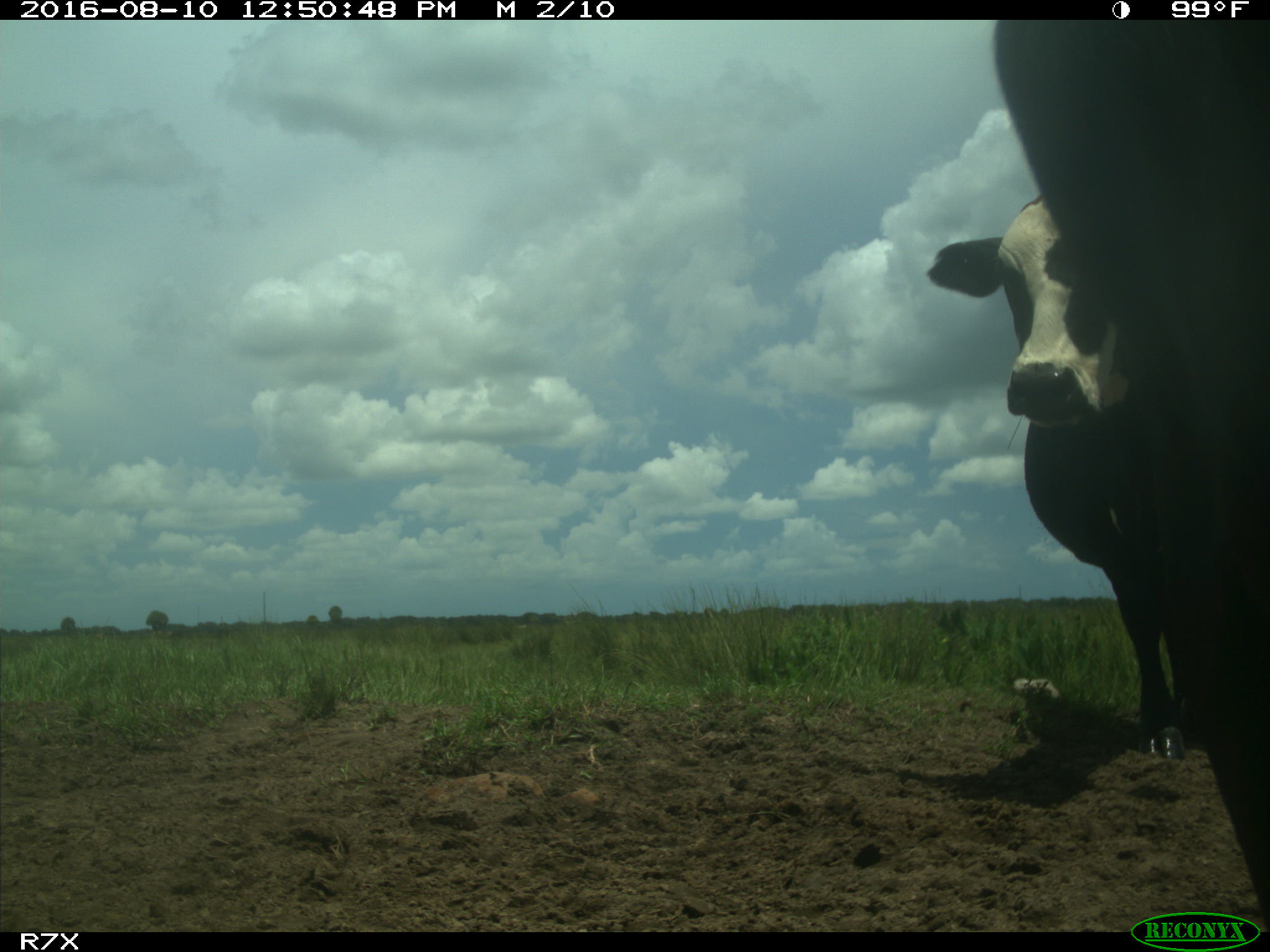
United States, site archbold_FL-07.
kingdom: Animalia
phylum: Chordata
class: Mammalia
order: Artiodactyla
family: Bovidae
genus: Bos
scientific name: Bos taurus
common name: domestic cow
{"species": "Bos taurus (domestic cow)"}